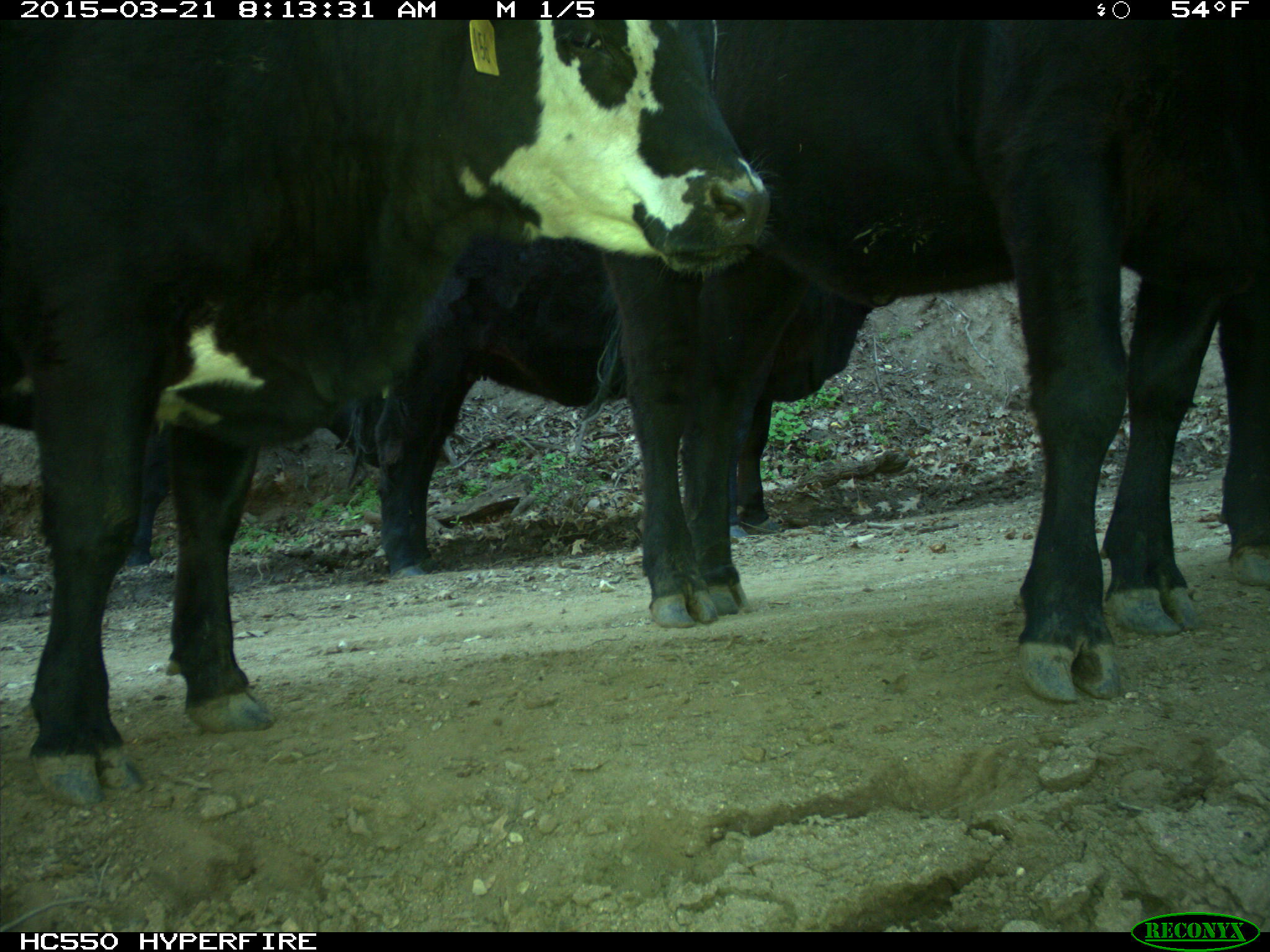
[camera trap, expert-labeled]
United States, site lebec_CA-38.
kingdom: Animalia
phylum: Chordata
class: Mammalia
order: Artiodactyla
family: Bovidae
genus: Bos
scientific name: Bos taurus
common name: domestic cow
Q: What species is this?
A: Bos taurus (domestic cow).